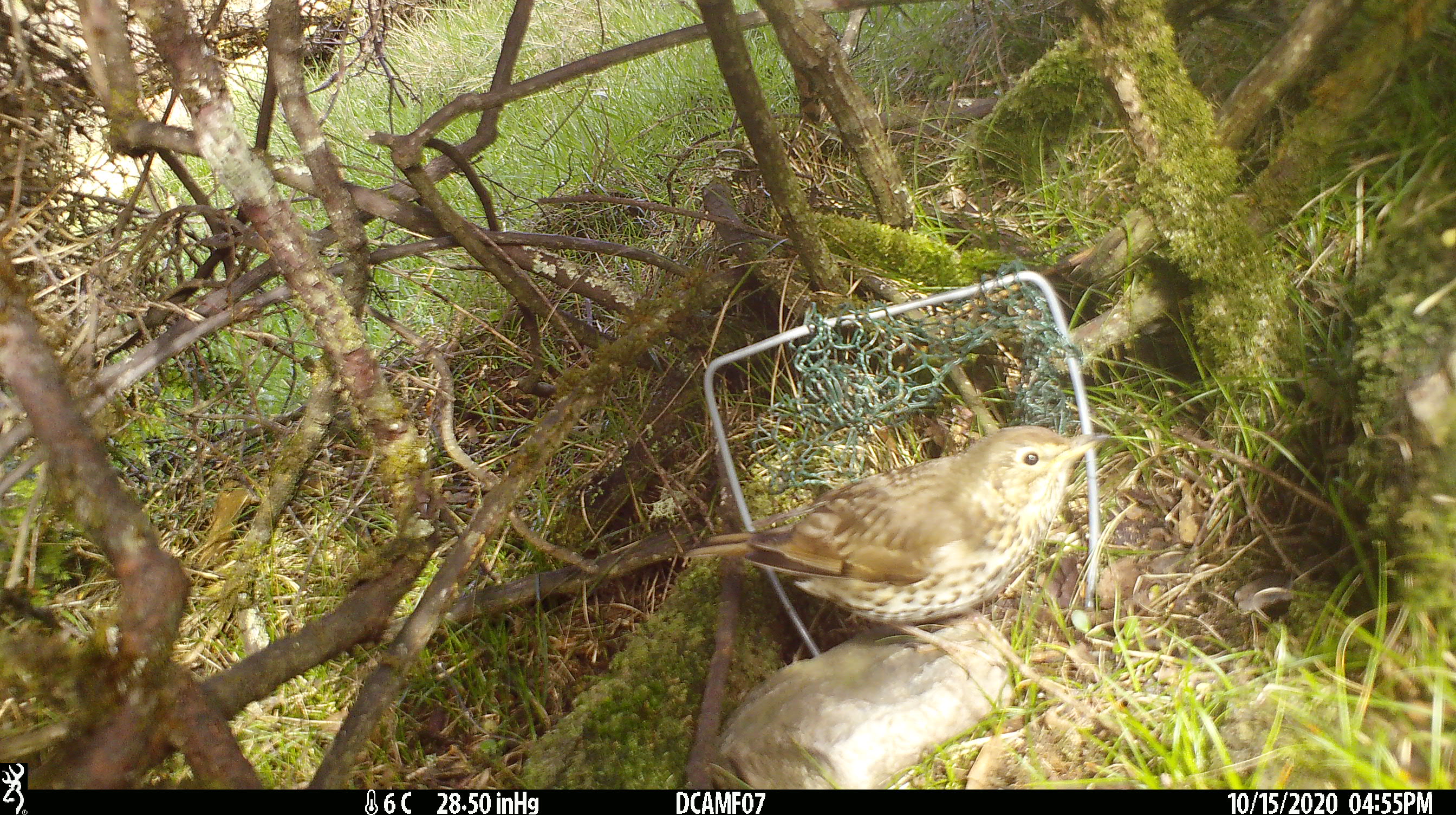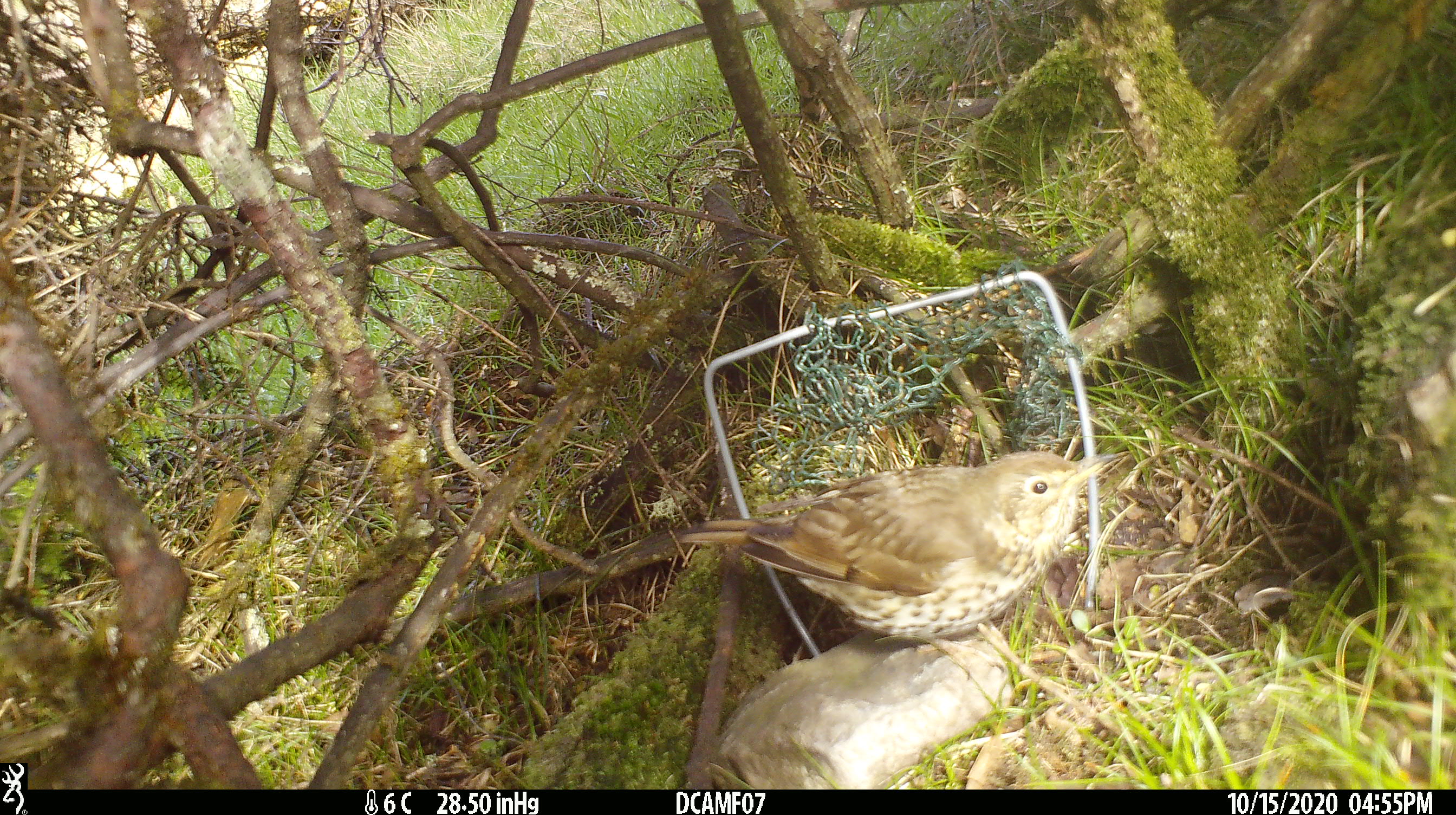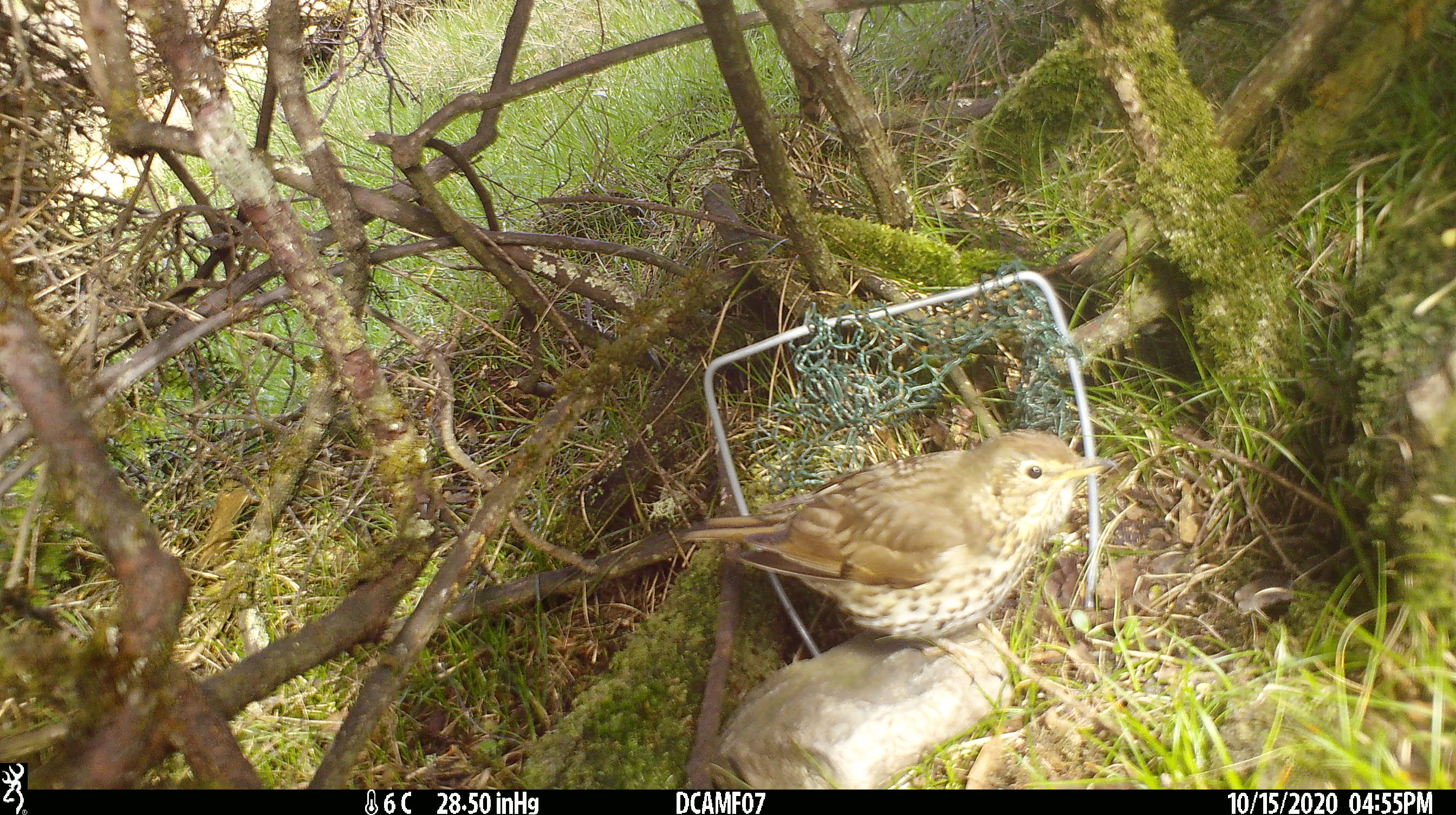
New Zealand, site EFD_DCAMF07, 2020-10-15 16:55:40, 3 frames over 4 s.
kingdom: Animalia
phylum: Chordata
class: Aves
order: Passeriformes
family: Turdidae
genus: Turdus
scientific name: Turdus philomelos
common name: song thrush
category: thrush